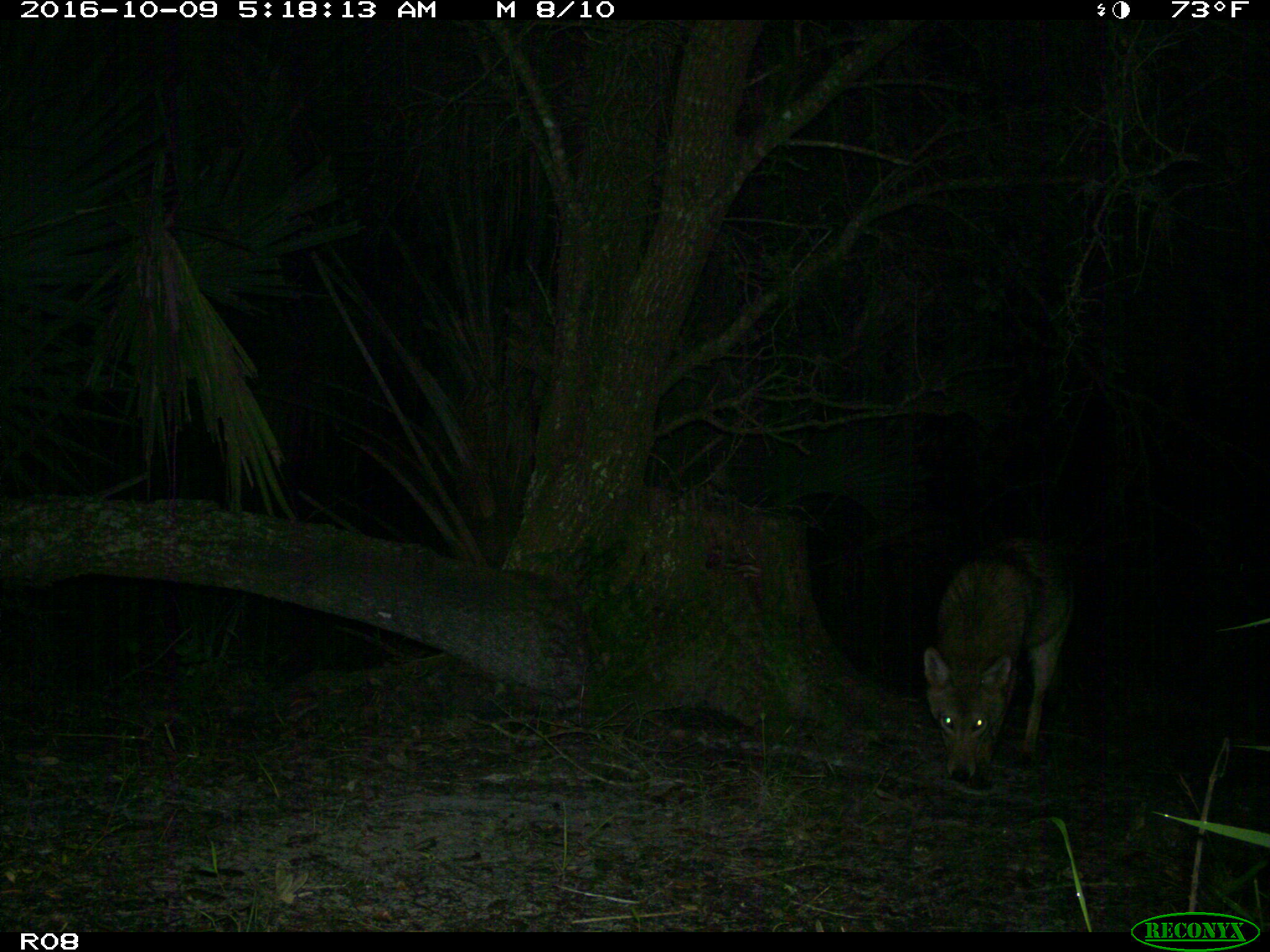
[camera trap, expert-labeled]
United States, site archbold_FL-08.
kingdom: Animalia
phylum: Chordata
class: Mammalia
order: Carnivora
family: Canidae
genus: Canis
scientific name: Canis latrans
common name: coyote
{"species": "Canis latrans (coyote)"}